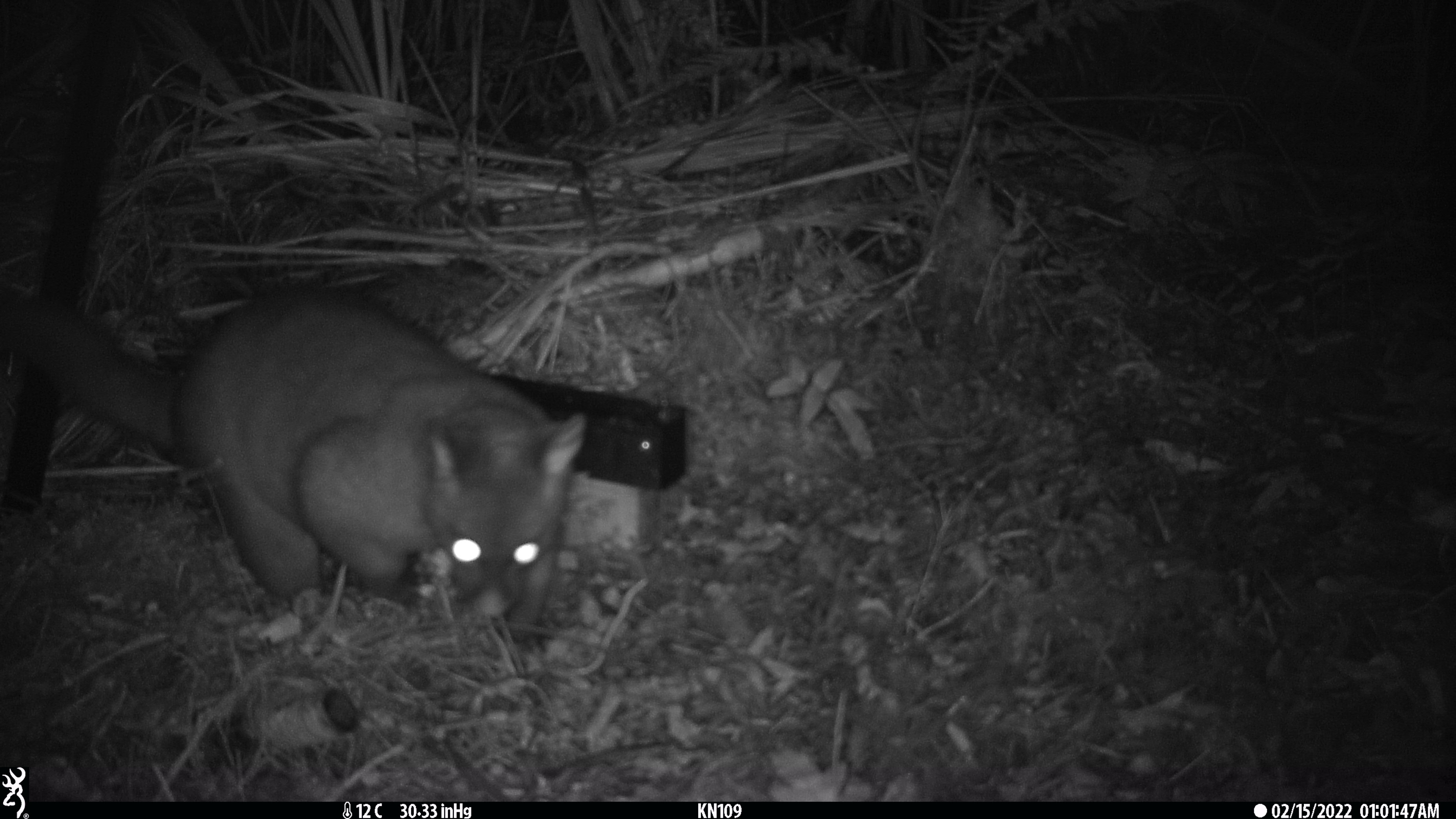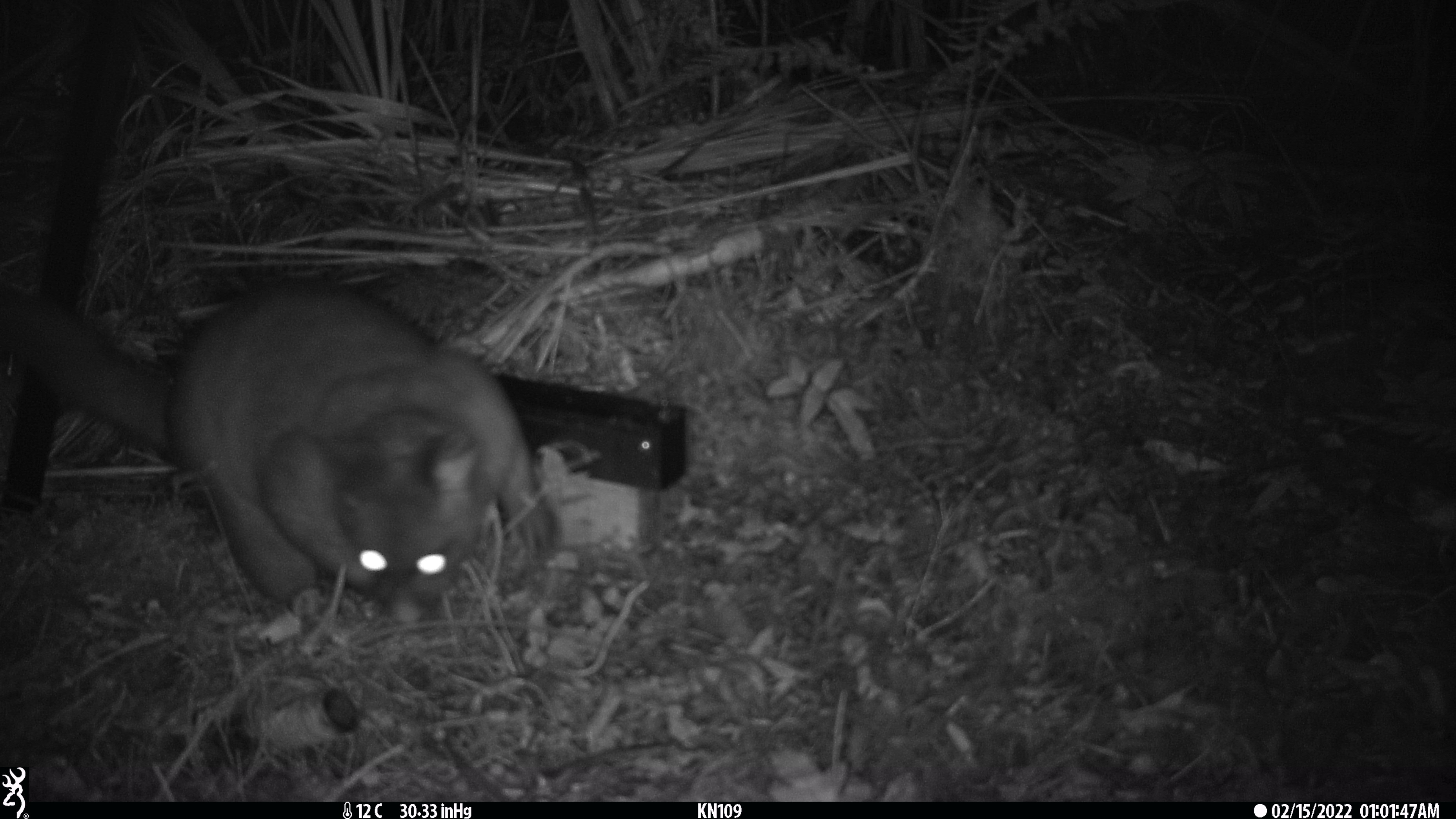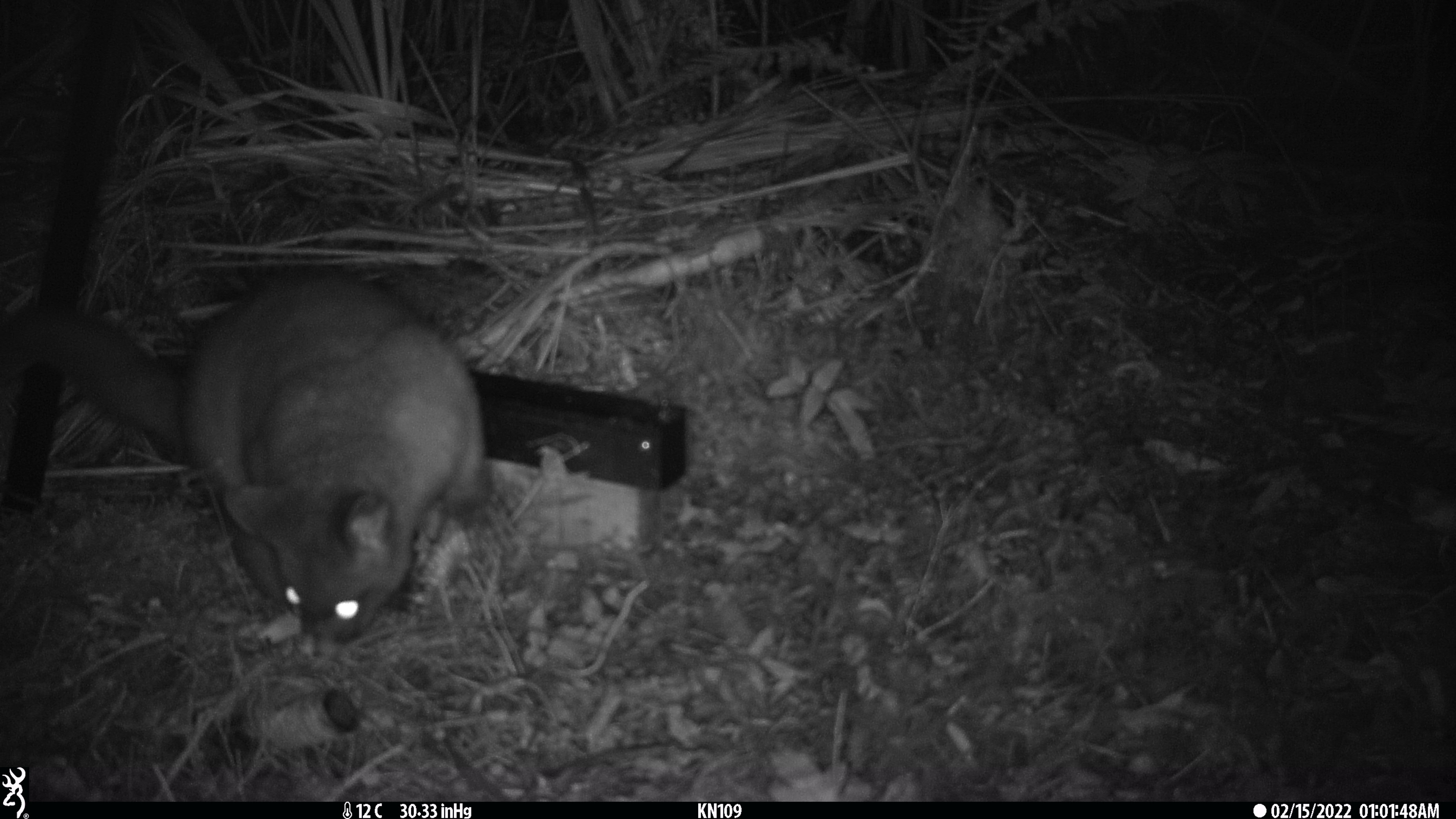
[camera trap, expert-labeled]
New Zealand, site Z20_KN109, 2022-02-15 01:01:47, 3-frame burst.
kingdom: Animalia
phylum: Chordata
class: Mammalia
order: Diprotodontia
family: Phalangeridae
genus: Trichosurus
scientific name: Trichosurus vulpecula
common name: common brushtail possum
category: possum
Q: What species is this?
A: Possum (common brushtail possum) (Trichosurus vulpecula).